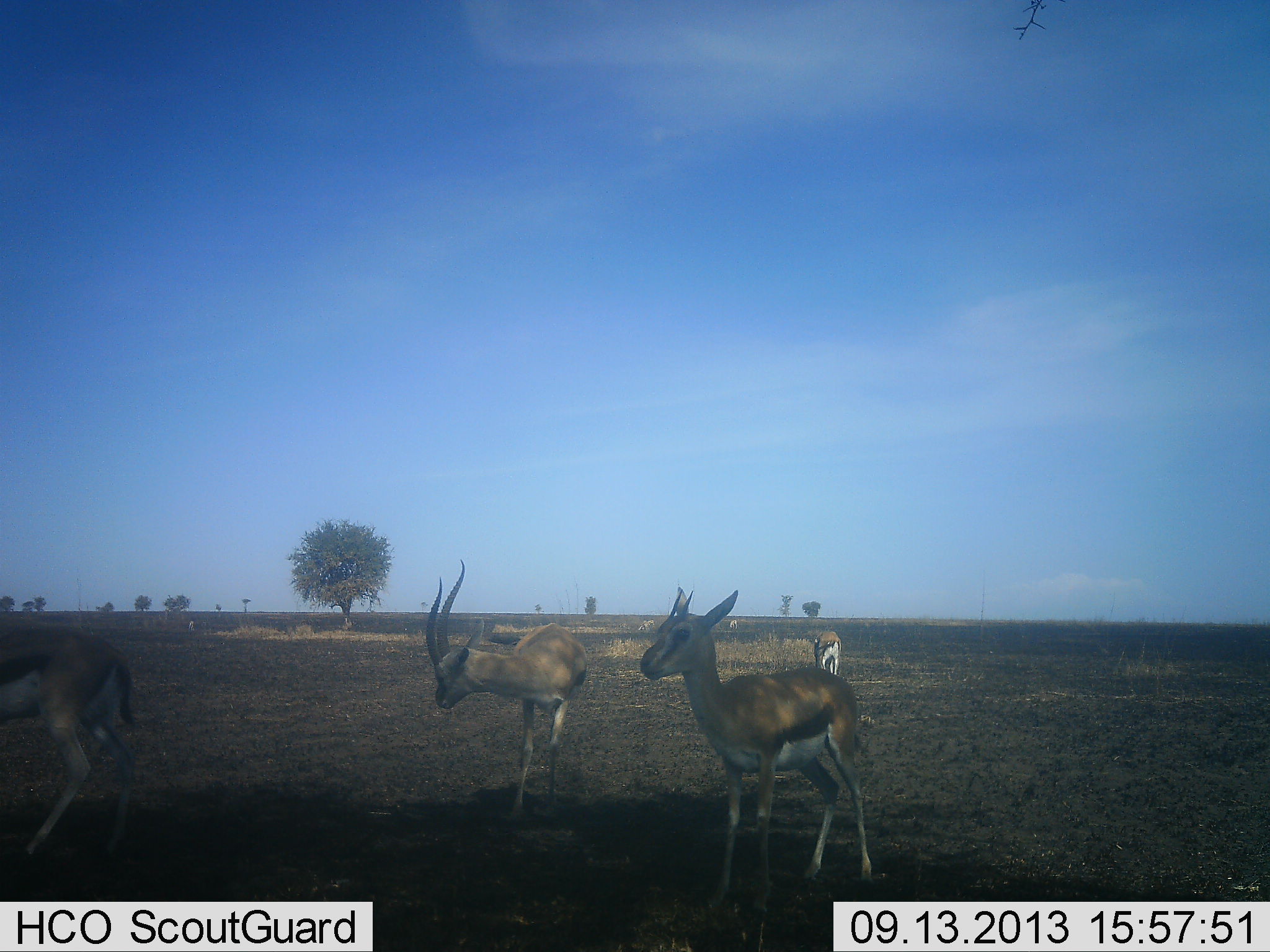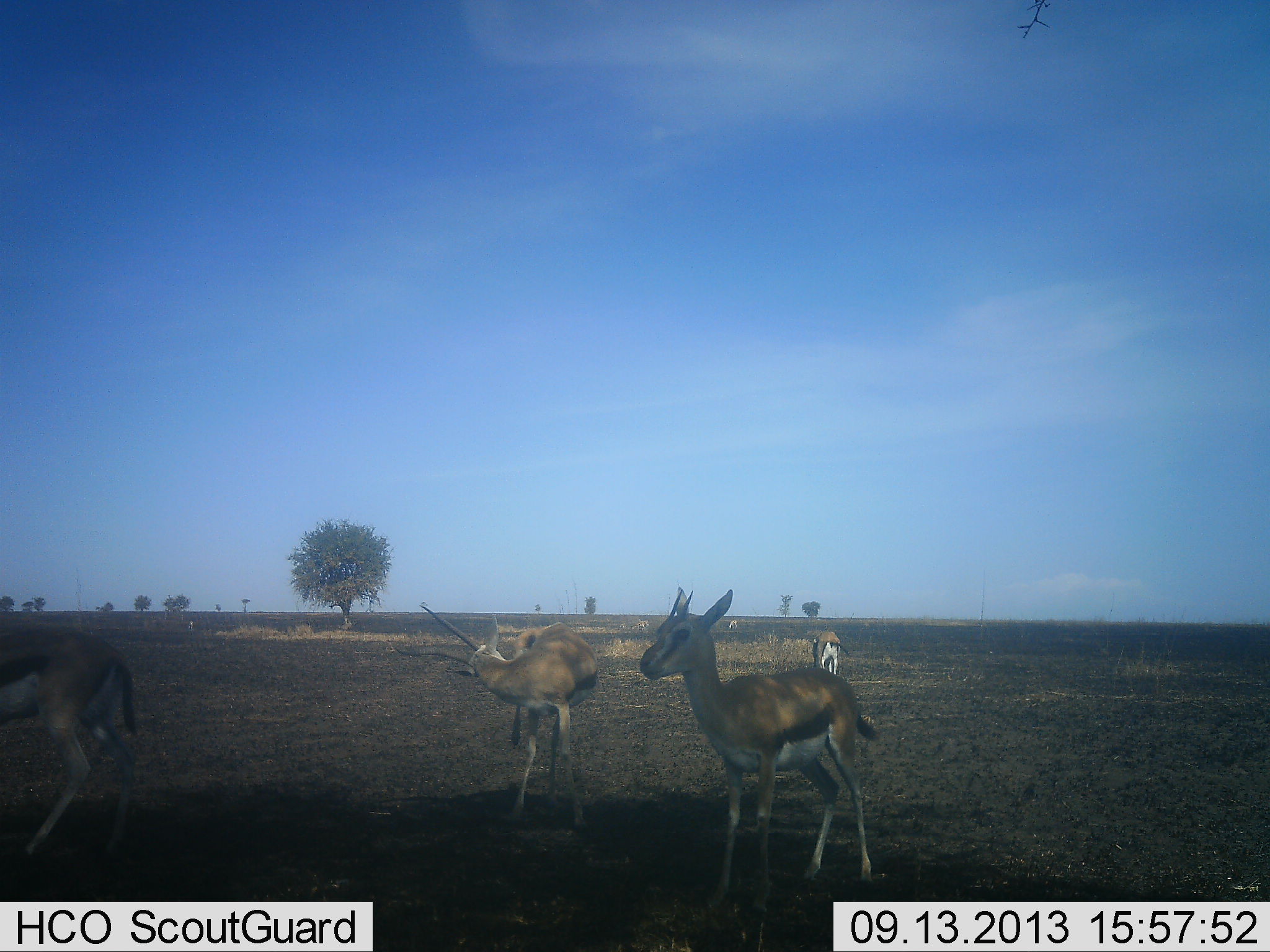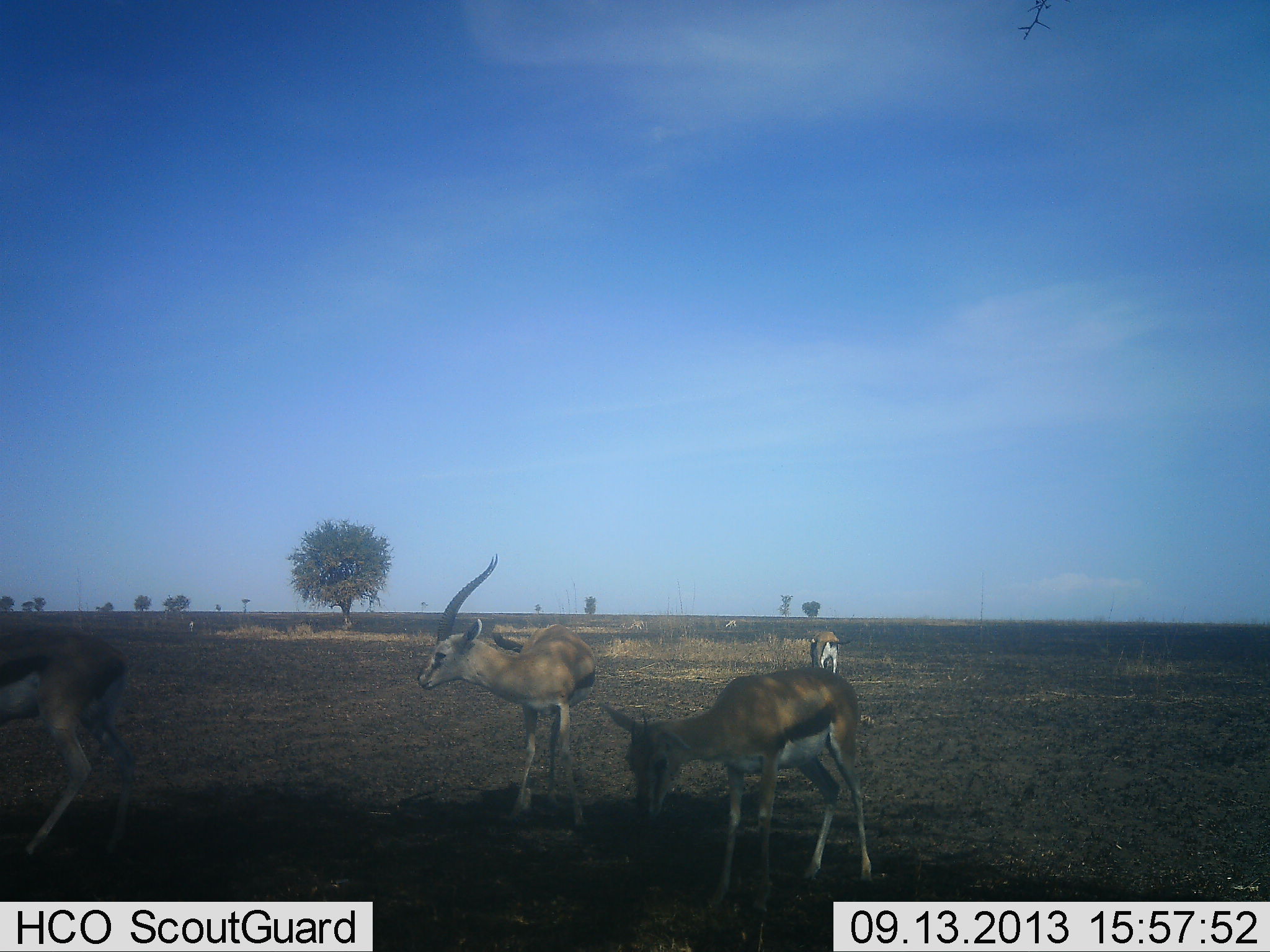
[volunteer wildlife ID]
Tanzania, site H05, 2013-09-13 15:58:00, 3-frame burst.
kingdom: Animalia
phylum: Chordata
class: Mammalia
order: Artiodactyla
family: Bovidae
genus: Eudorcas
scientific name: Eudorcas thomsonii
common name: thomson's gazelle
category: gazellethomsons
Gazellethomsons (thomson's gazelle) (Eudorcas thomsonii), count 4. Behavior (volunteer vote fractions): standing 90%, resting 0%, moving 20%, interacting 0%. Young present (vote fraction): 10%. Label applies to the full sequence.